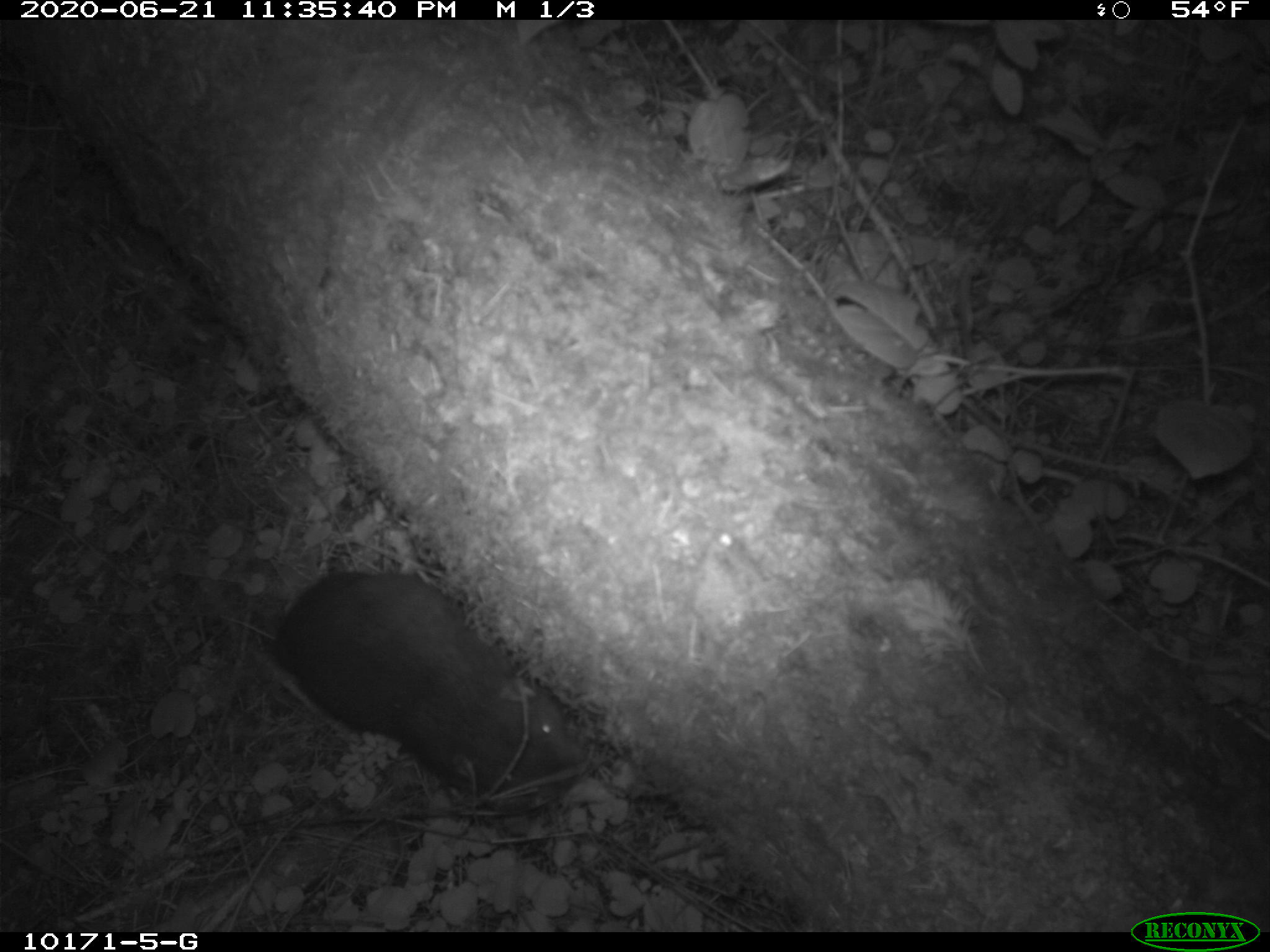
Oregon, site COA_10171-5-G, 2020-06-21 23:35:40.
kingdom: Animalia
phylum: Chordata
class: Mammalia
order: Rodentia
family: Aplodontiidae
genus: Aplodontia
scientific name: Aplodontia rufa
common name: mountain beaver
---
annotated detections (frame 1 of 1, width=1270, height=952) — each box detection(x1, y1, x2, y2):
mountain beaver: detection(263, 552, 580, 820)